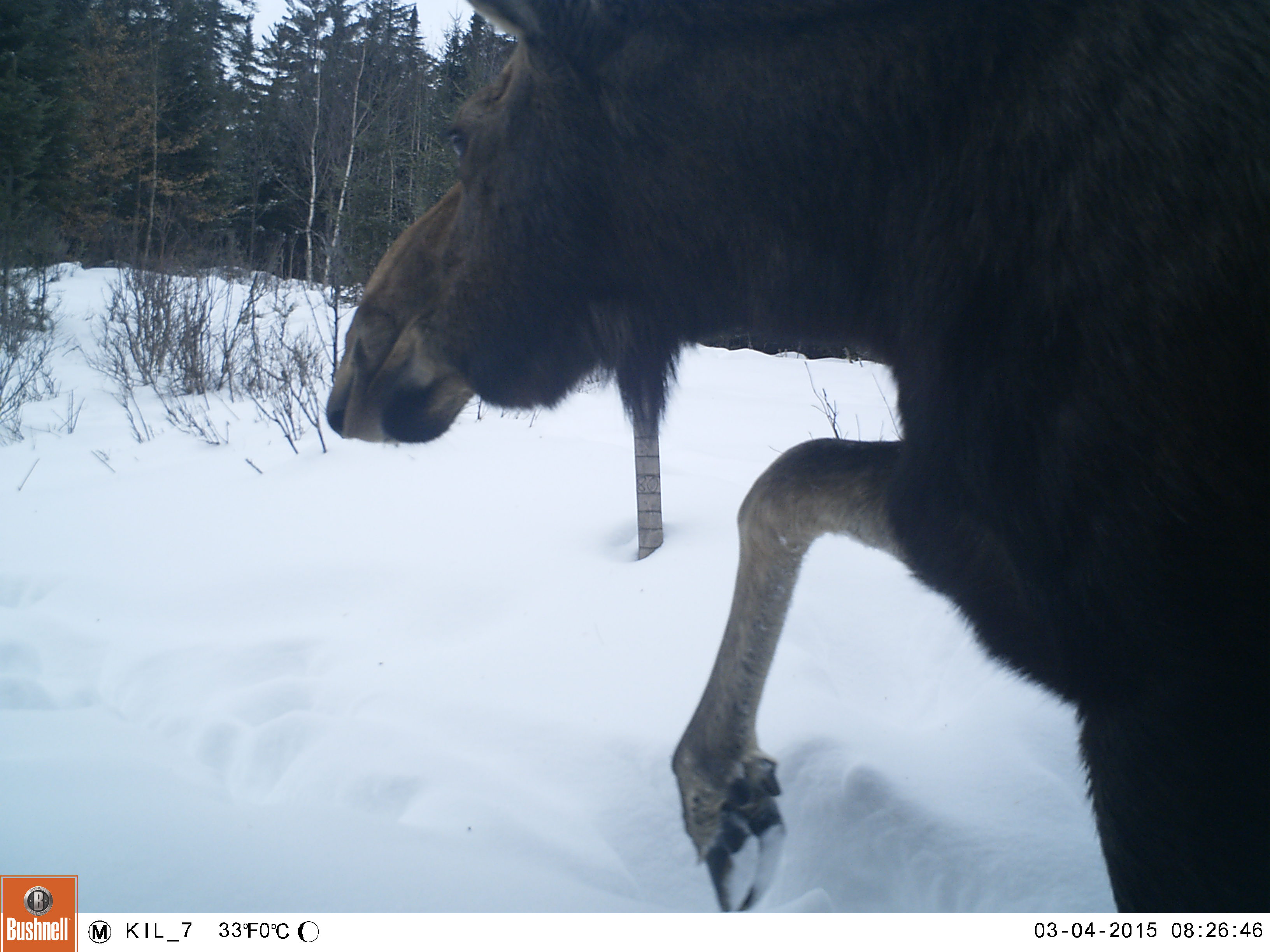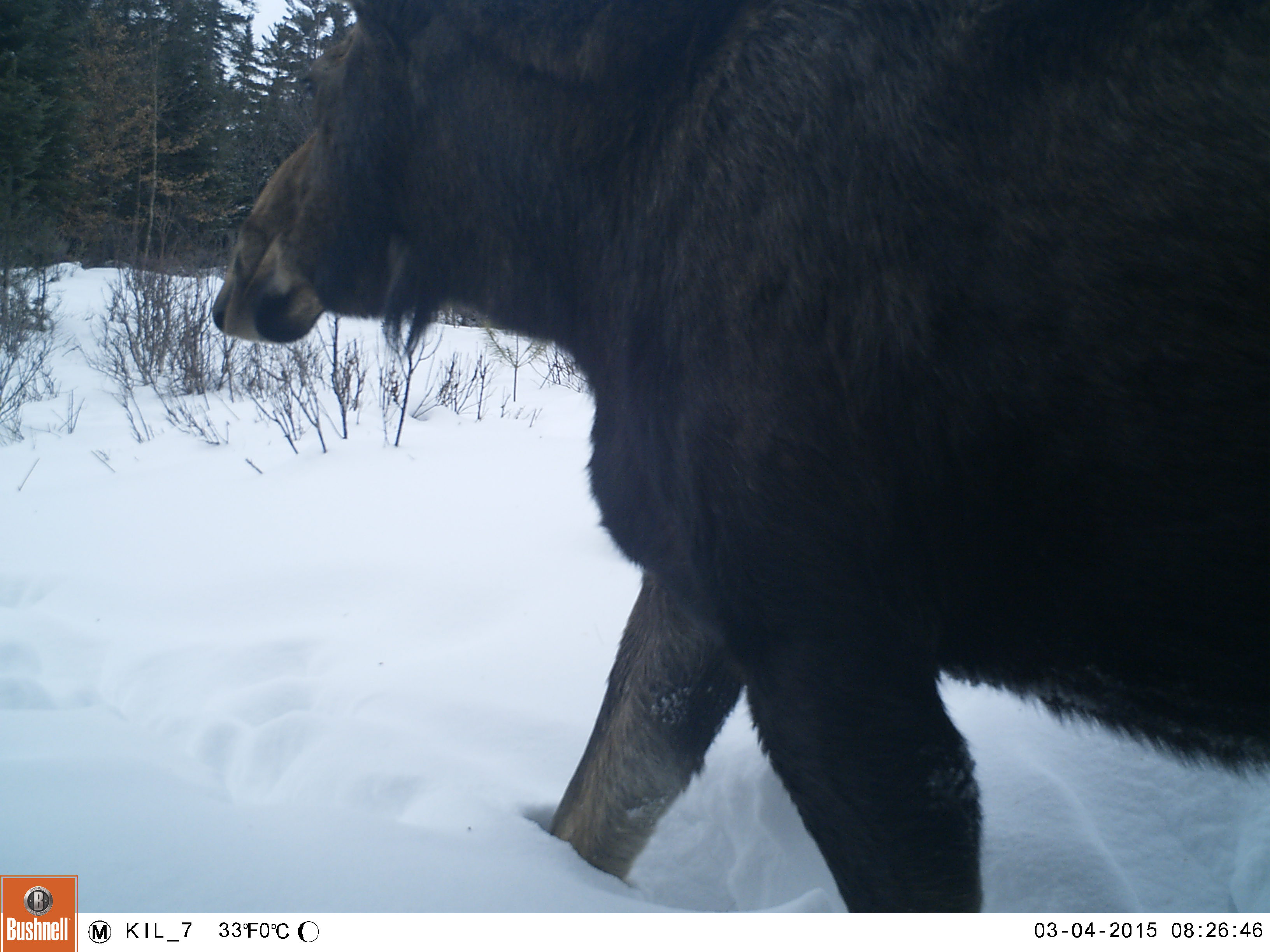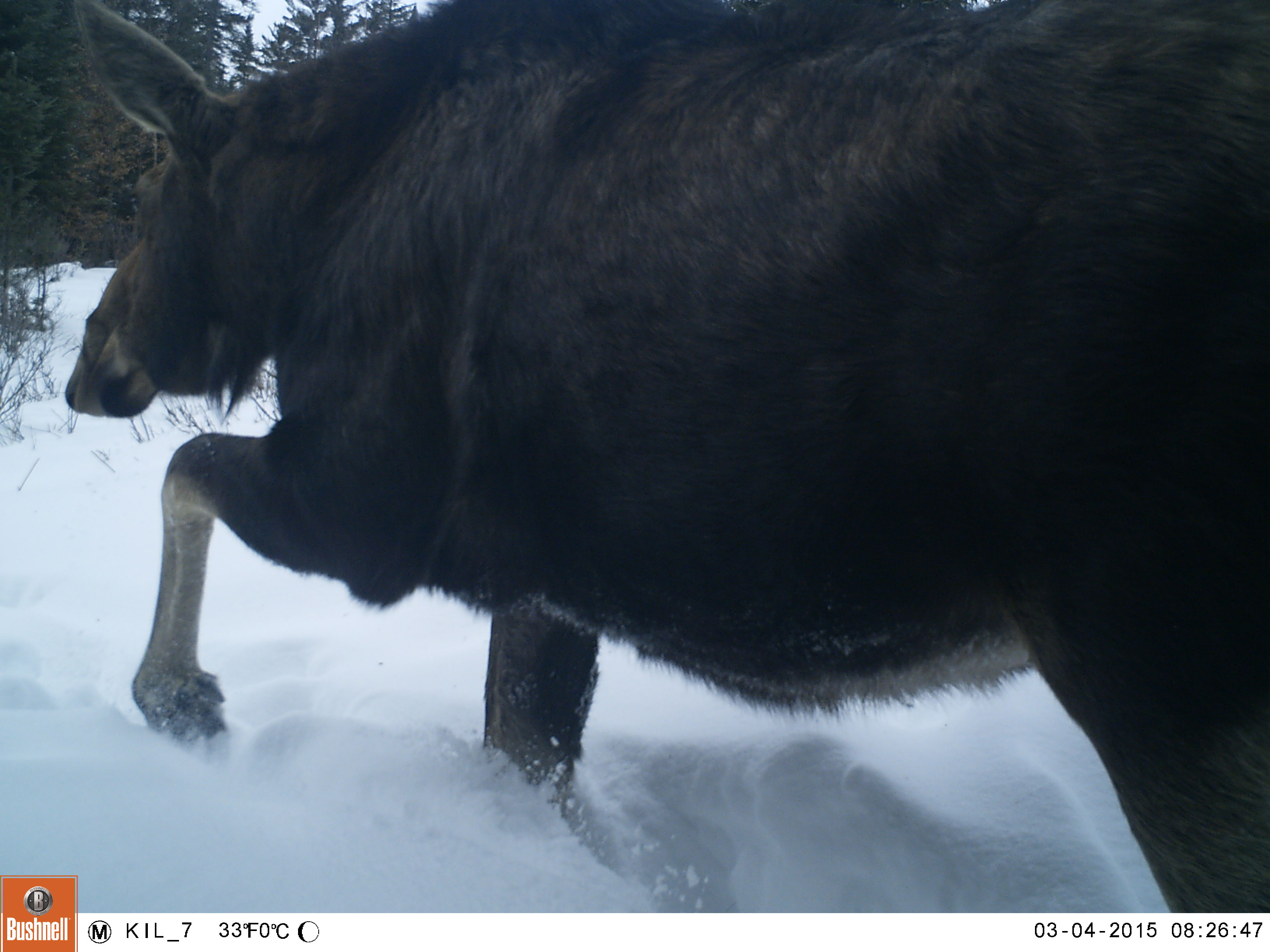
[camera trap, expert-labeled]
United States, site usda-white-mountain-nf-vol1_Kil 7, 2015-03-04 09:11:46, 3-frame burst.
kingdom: Animalia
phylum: Chordata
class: Mammalia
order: Artiodactyla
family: Cervidae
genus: Alces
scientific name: Alces alces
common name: moose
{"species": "moose (Alces alces)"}